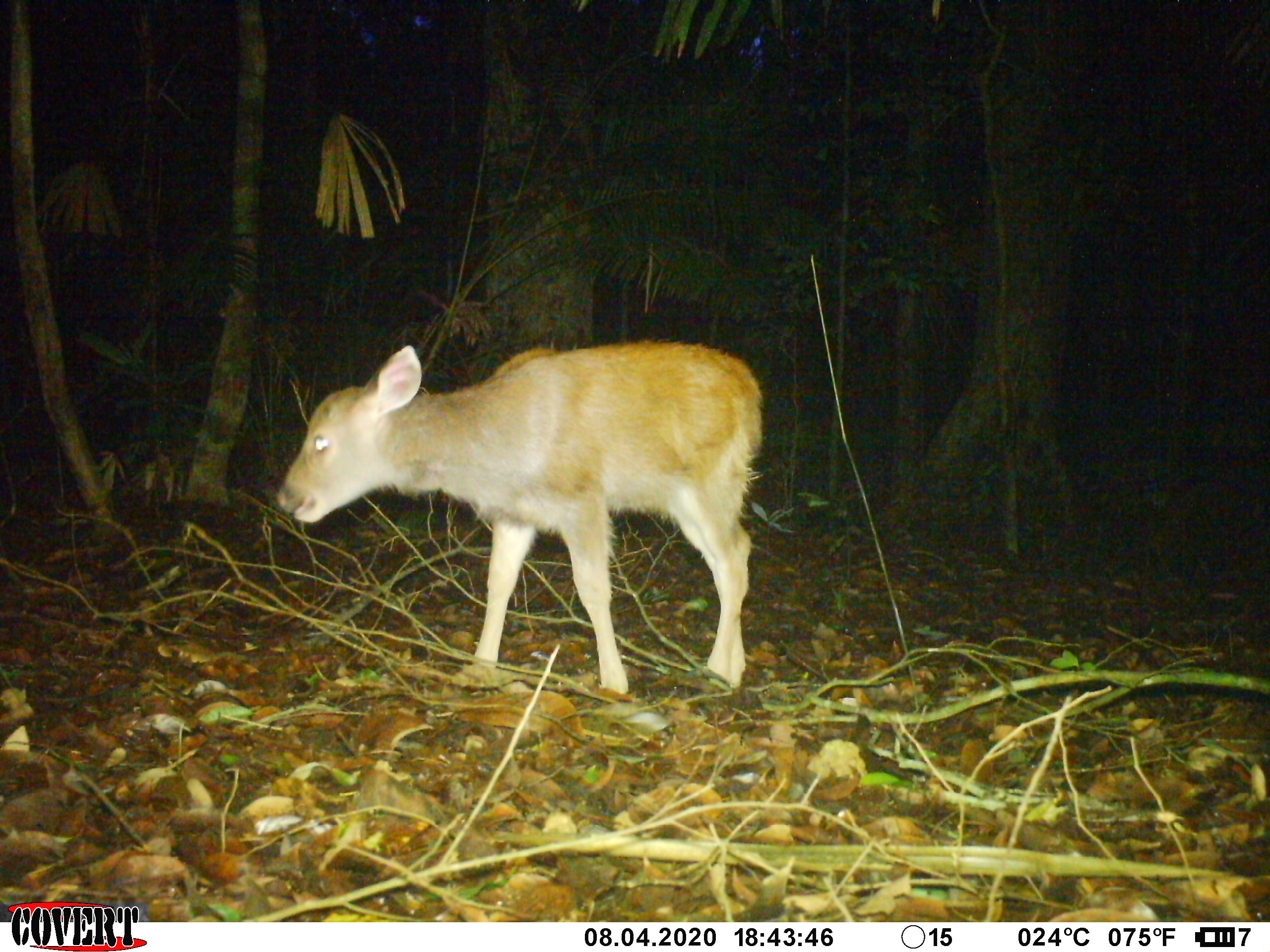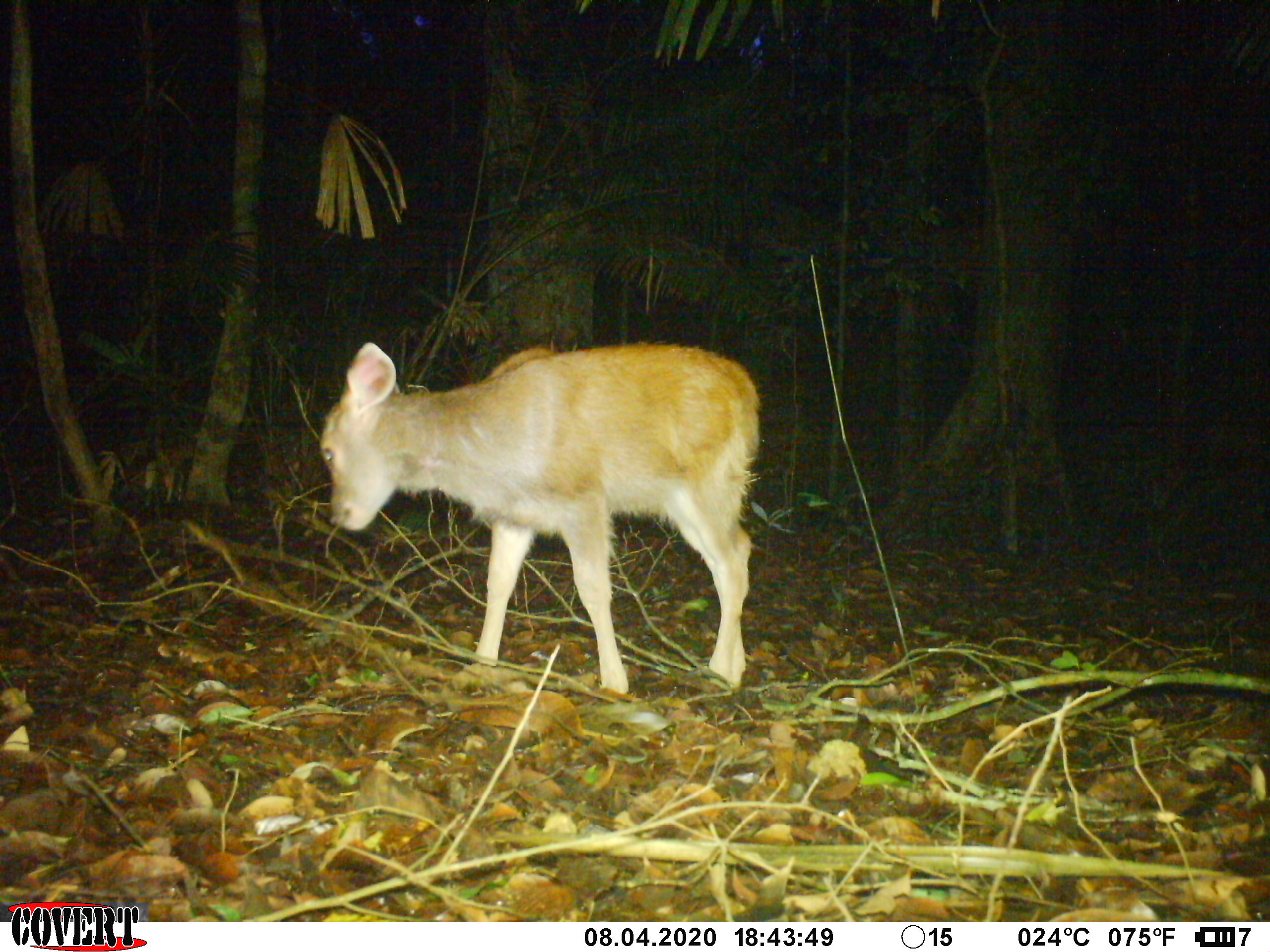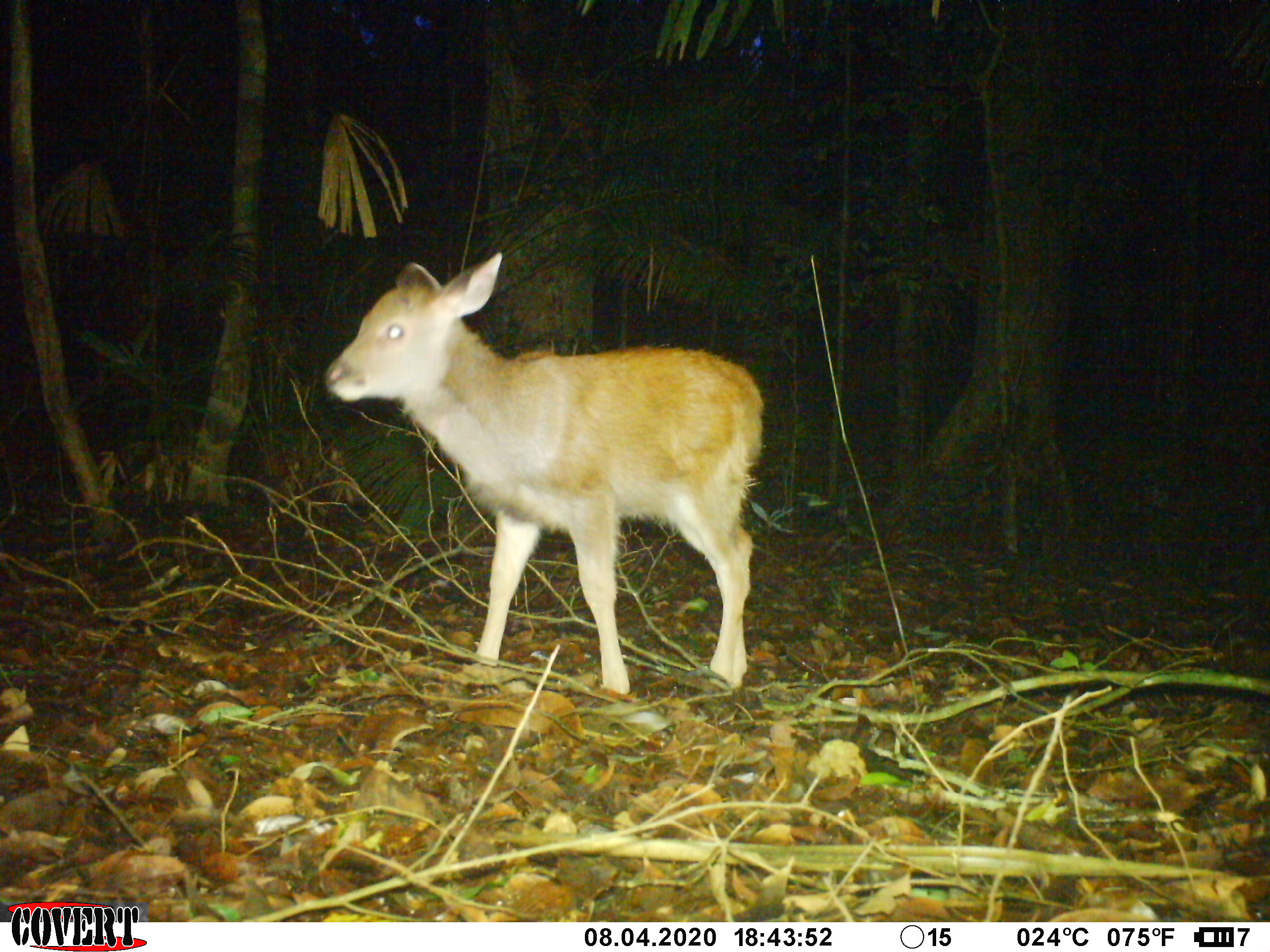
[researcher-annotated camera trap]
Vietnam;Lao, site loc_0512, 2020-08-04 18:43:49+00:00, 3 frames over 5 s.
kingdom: Animalia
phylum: Chordata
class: Mammalia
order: Artiodactyla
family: Cervidae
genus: Rusa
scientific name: Rusa unicolor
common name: sambar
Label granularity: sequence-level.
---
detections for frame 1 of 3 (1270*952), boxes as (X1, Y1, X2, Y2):
sambar: (276, 339, 763, 694)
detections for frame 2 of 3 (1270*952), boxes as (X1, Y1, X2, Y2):
sambar: (318, 339, 759, 696)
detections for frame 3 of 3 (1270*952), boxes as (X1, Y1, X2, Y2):
sambar: (324, 250, 765, 693)